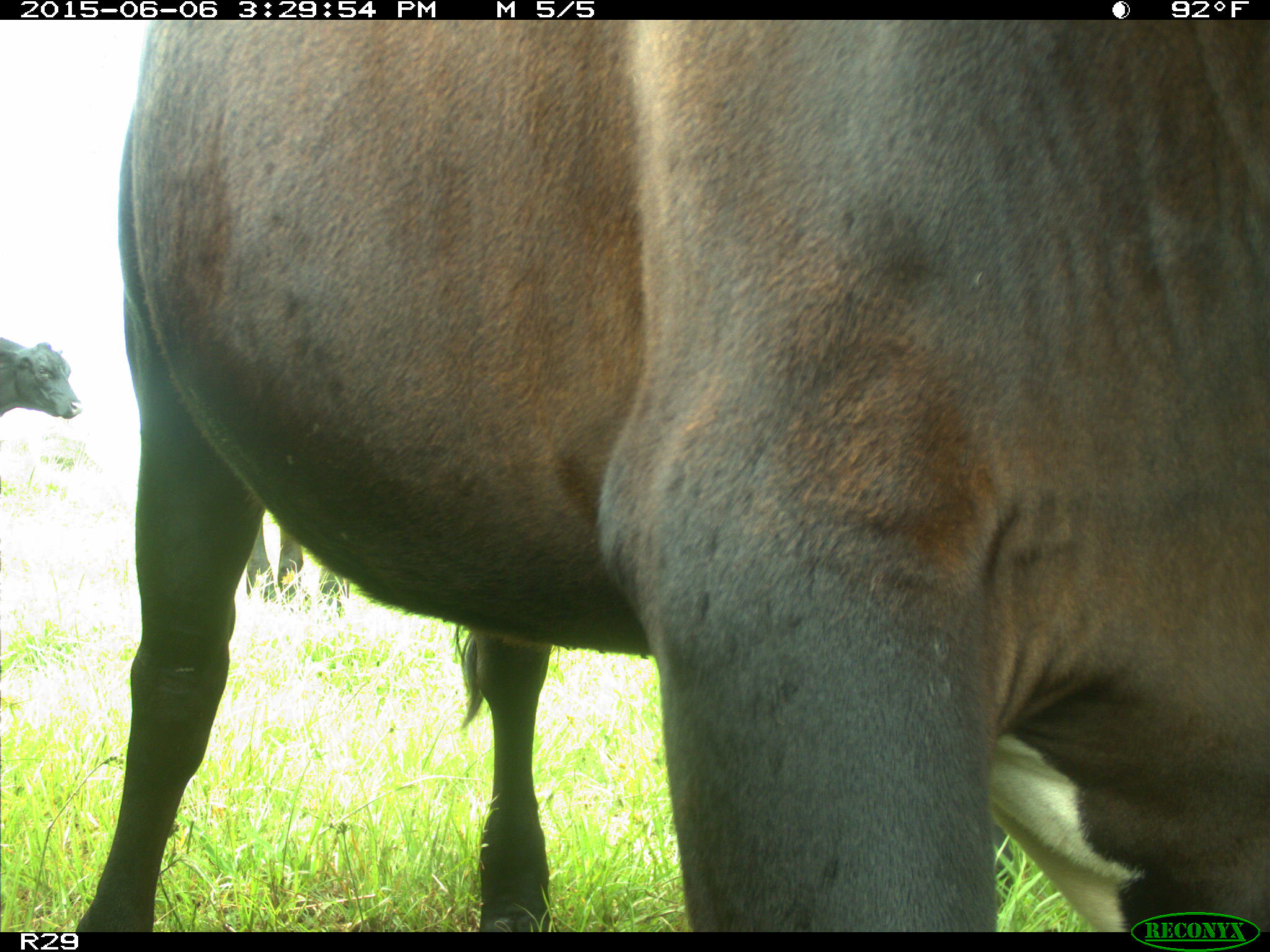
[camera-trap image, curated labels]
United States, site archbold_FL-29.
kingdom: Animalia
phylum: Chordata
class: Mammalia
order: Artiodactyla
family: Bovidae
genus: Bos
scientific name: Bos taurus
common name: domestic cow